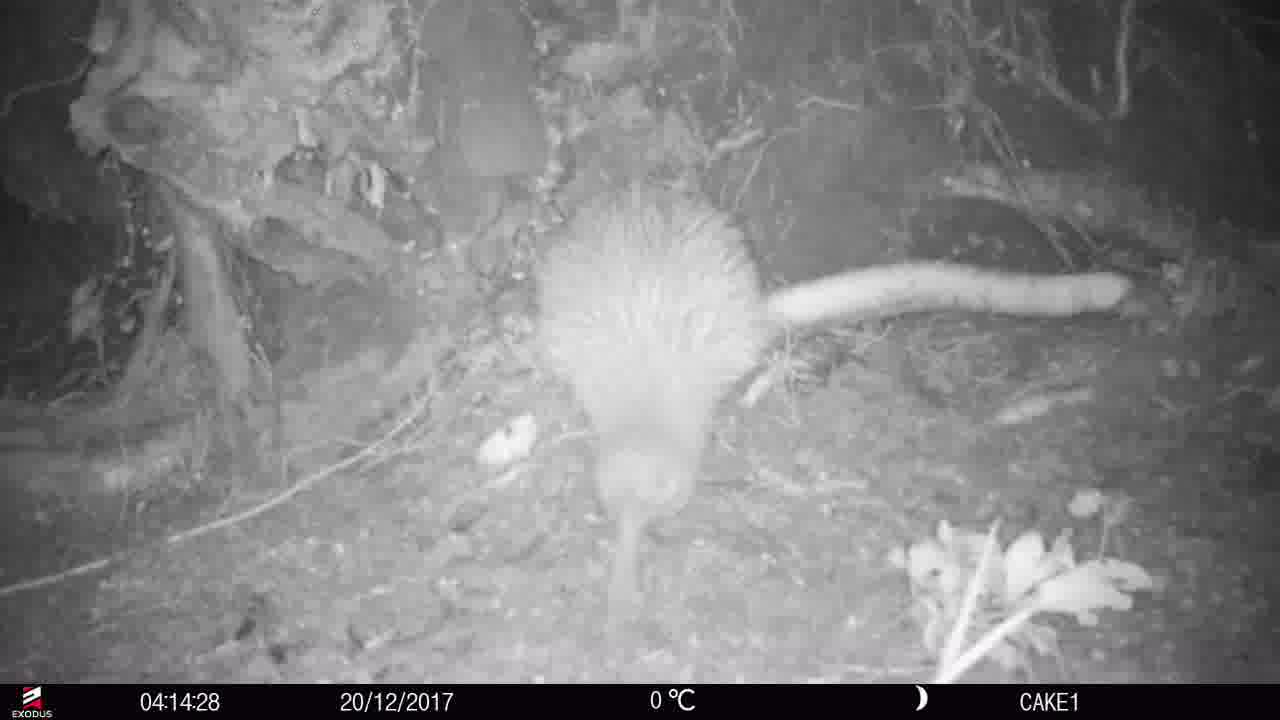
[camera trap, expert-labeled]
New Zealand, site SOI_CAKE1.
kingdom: Animalia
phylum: Chordata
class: Aves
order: Apterygiformes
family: Apterygidae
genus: Apteryx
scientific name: Apteryx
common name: kiwi